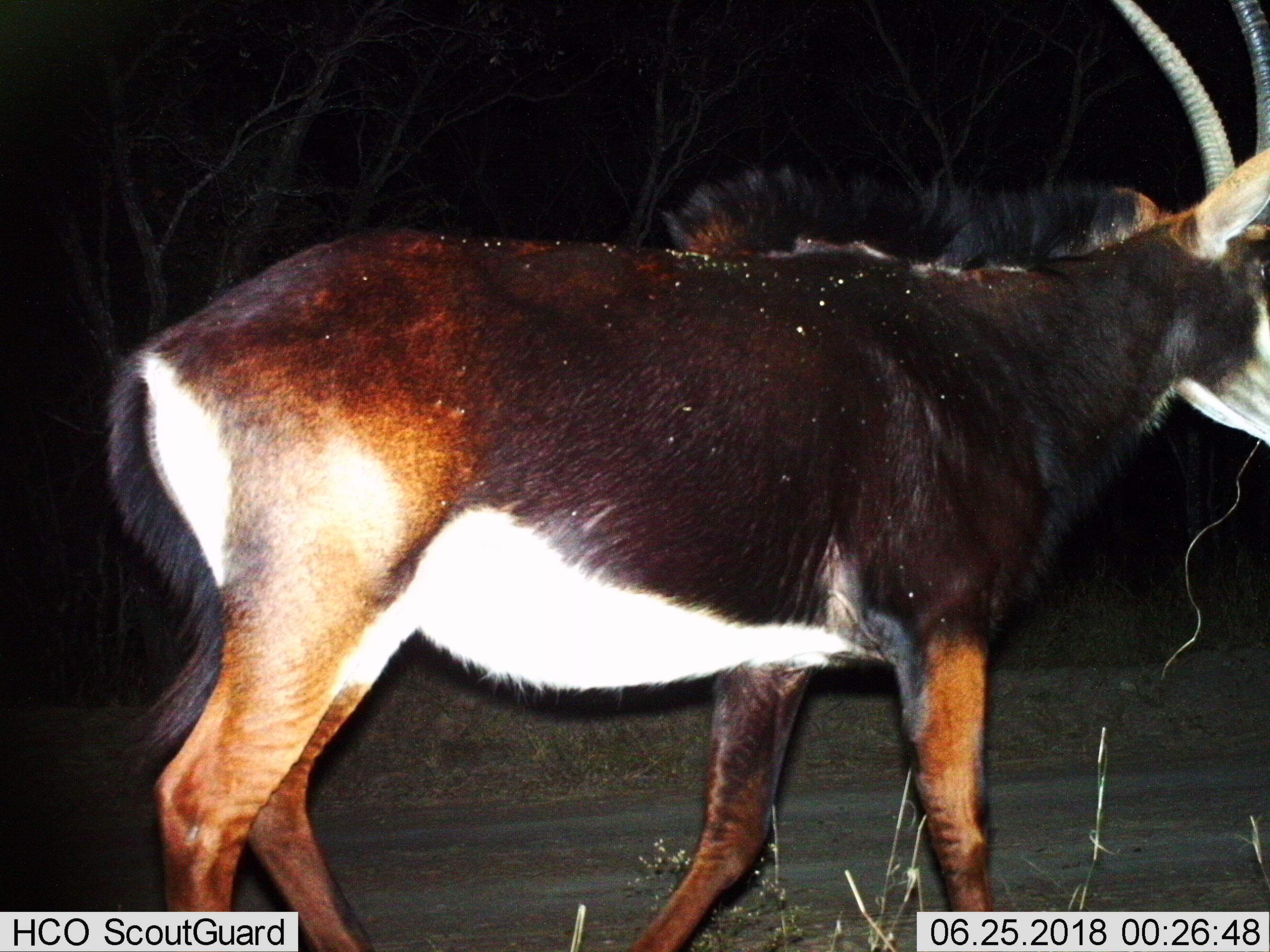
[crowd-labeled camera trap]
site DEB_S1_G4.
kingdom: Animalia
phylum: Chordata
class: Mammalia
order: Artiodactyla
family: Bovidae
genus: Hippotragus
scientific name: Hippotragus niger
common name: sable antelope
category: sable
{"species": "sable (sable antelope) (Hippotragus niger)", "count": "1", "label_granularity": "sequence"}